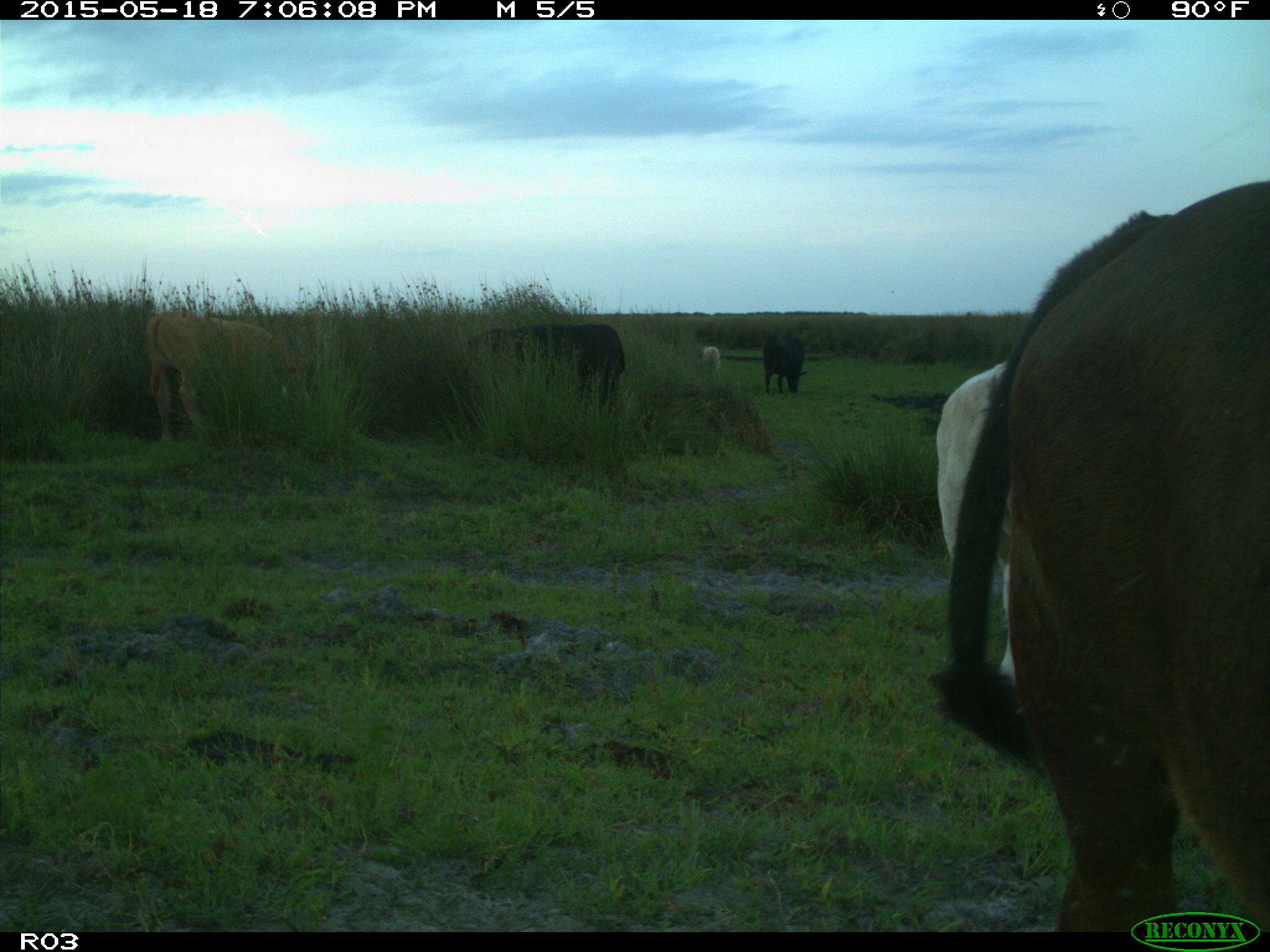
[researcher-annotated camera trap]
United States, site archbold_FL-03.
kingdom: Animalia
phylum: Chordata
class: Mammalia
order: Artiodactyla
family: Bovidae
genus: Bos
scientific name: Bos taurus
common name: domestic cow